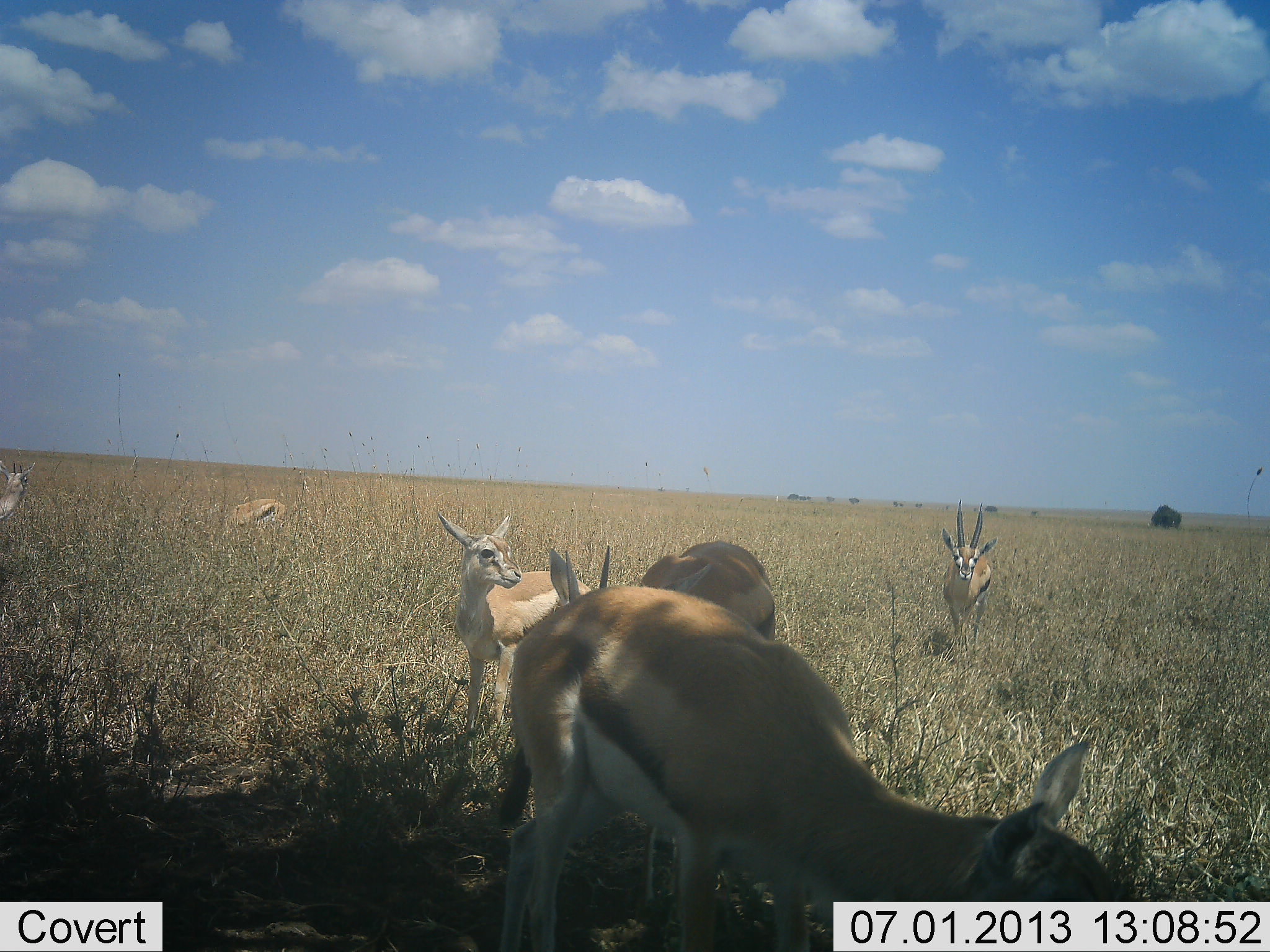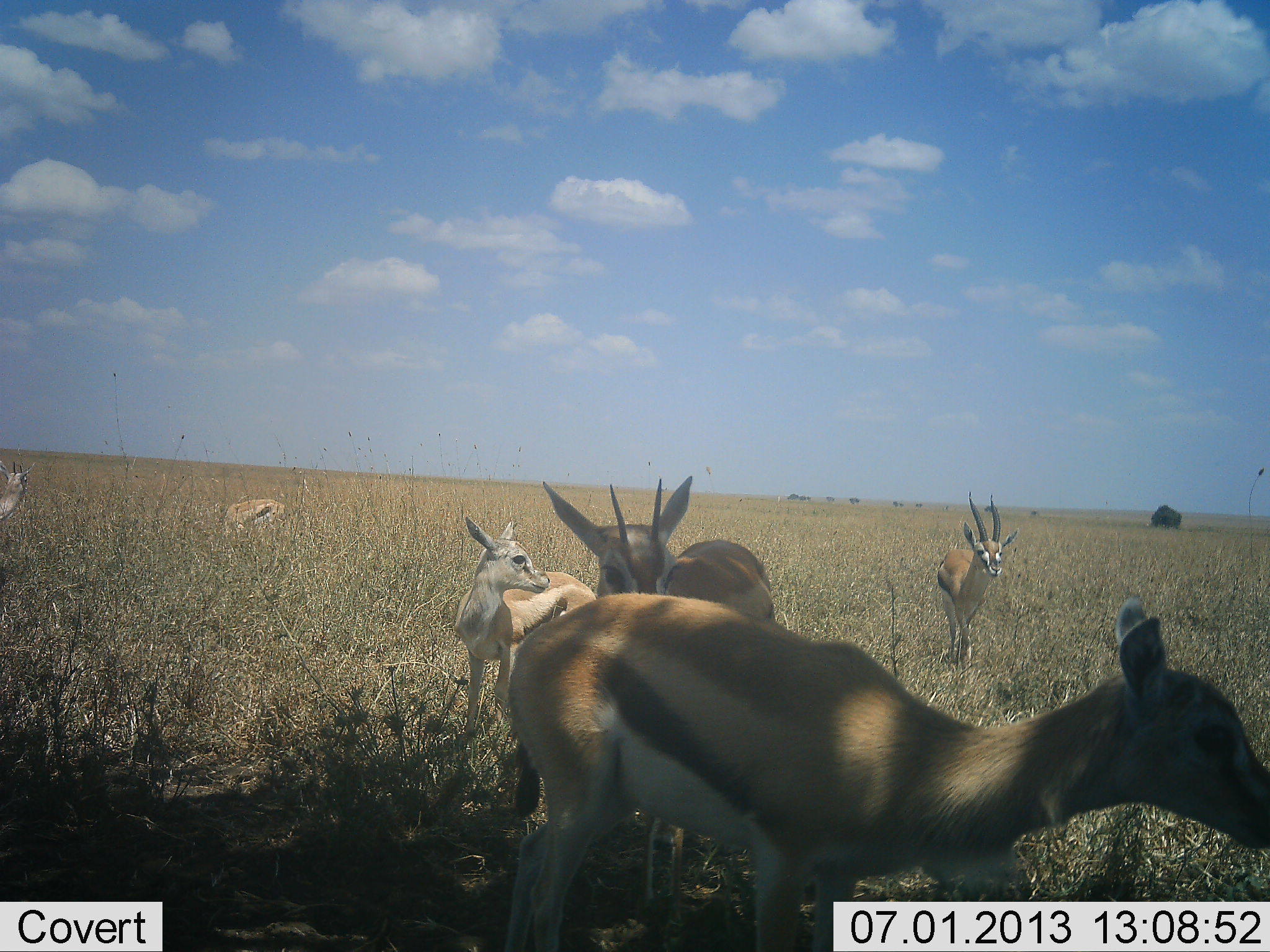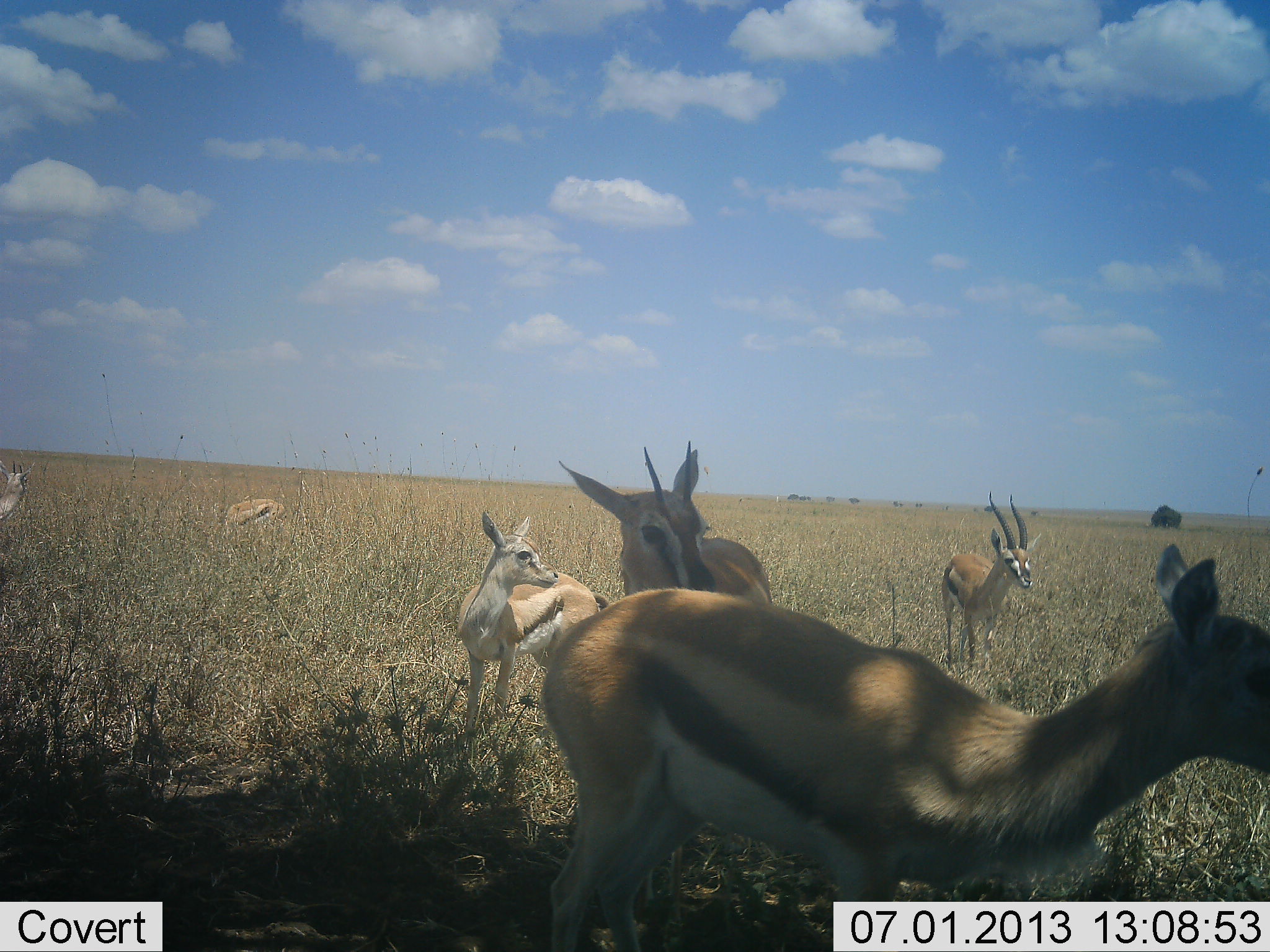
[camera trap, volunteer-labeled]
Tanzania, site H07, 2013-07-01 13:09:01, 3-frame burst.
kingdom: Animalia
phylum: Chordata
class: Mammalia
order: Artiodactyla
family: Bovidae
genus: Eudorcas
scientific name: Eudorcas thomsonii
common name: thomson's gazelle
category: gazellethomsons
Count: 6.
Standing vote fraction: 83%.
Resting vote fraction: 11%.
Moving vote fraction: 50%.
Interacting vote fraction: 8%.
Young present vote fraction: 28%.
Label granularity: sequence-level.